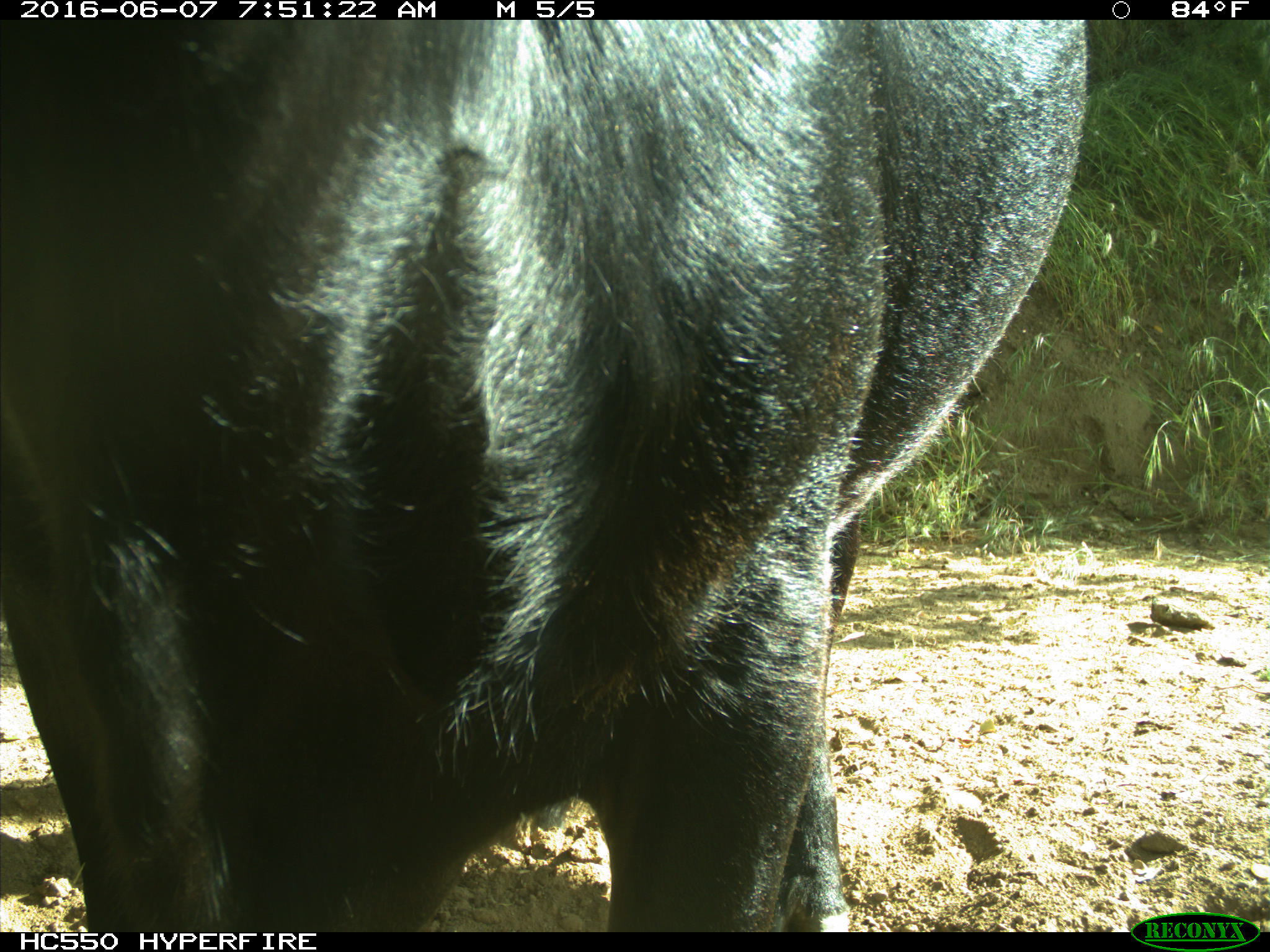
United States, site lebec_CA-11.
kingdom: Animalia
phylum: Chordata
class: Mammalia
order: Artiodactyla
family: Bovidae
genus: Bos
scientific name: Bos taurus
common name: domestic cow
Bos taurus (domestic cow).